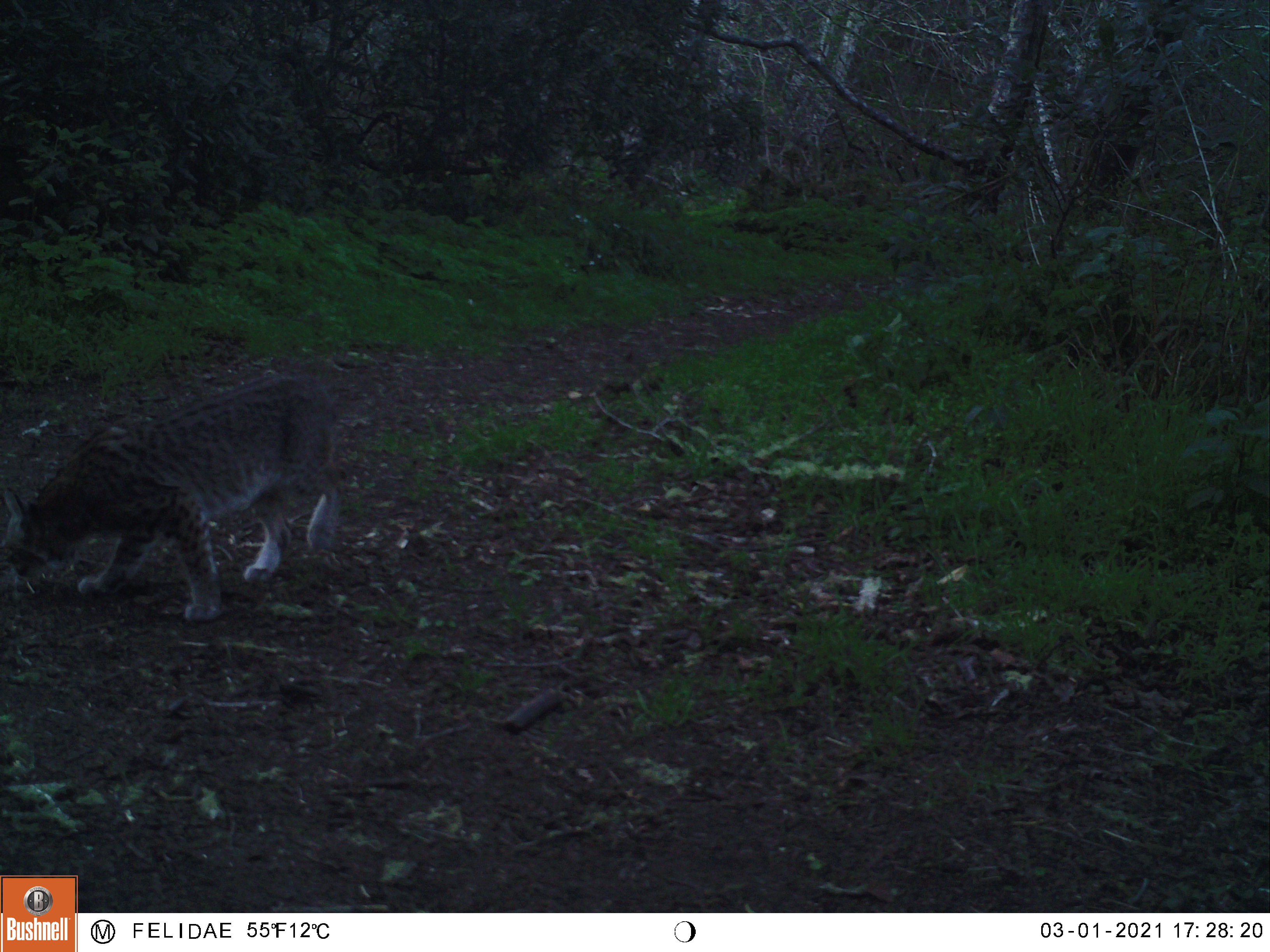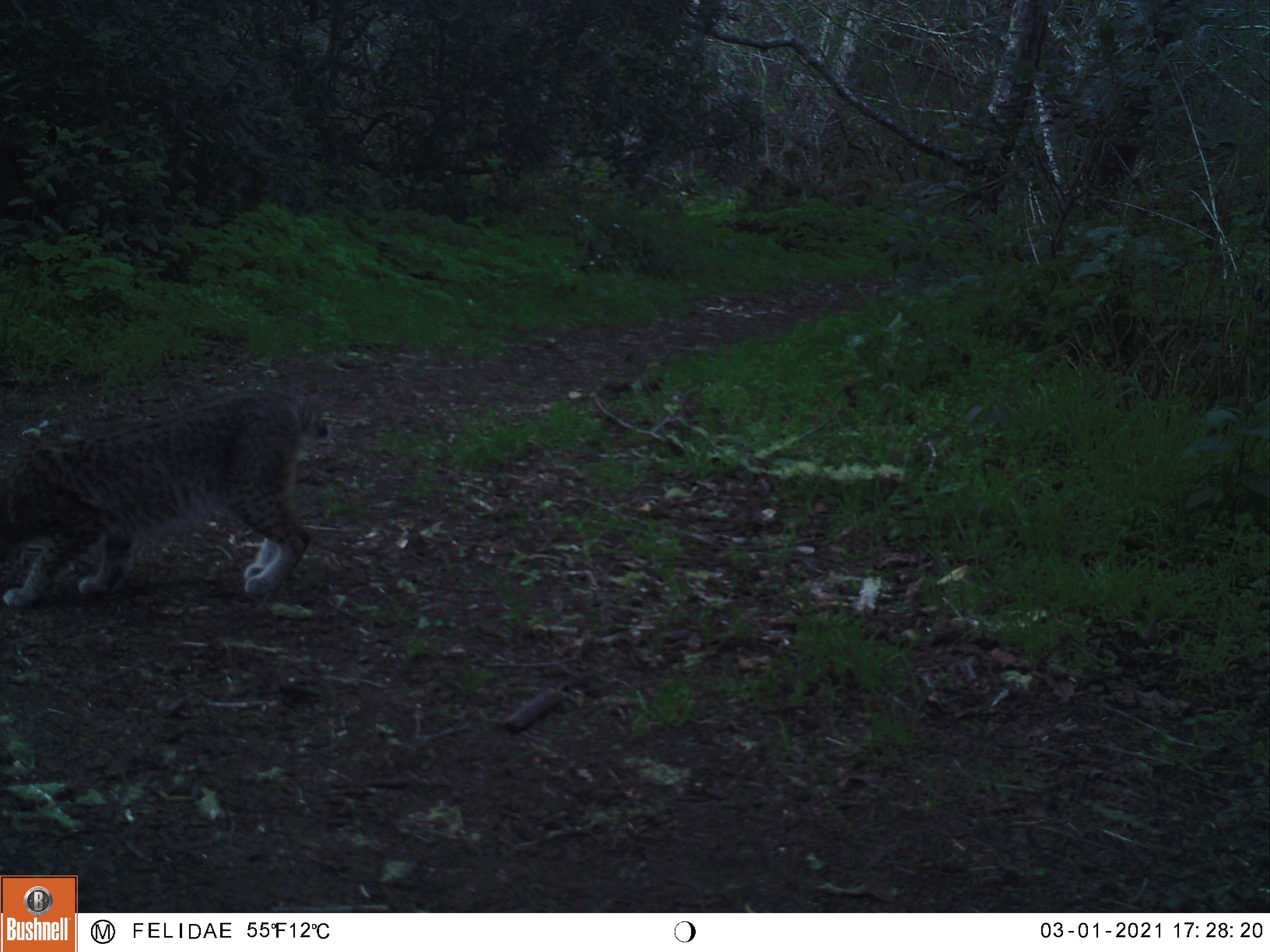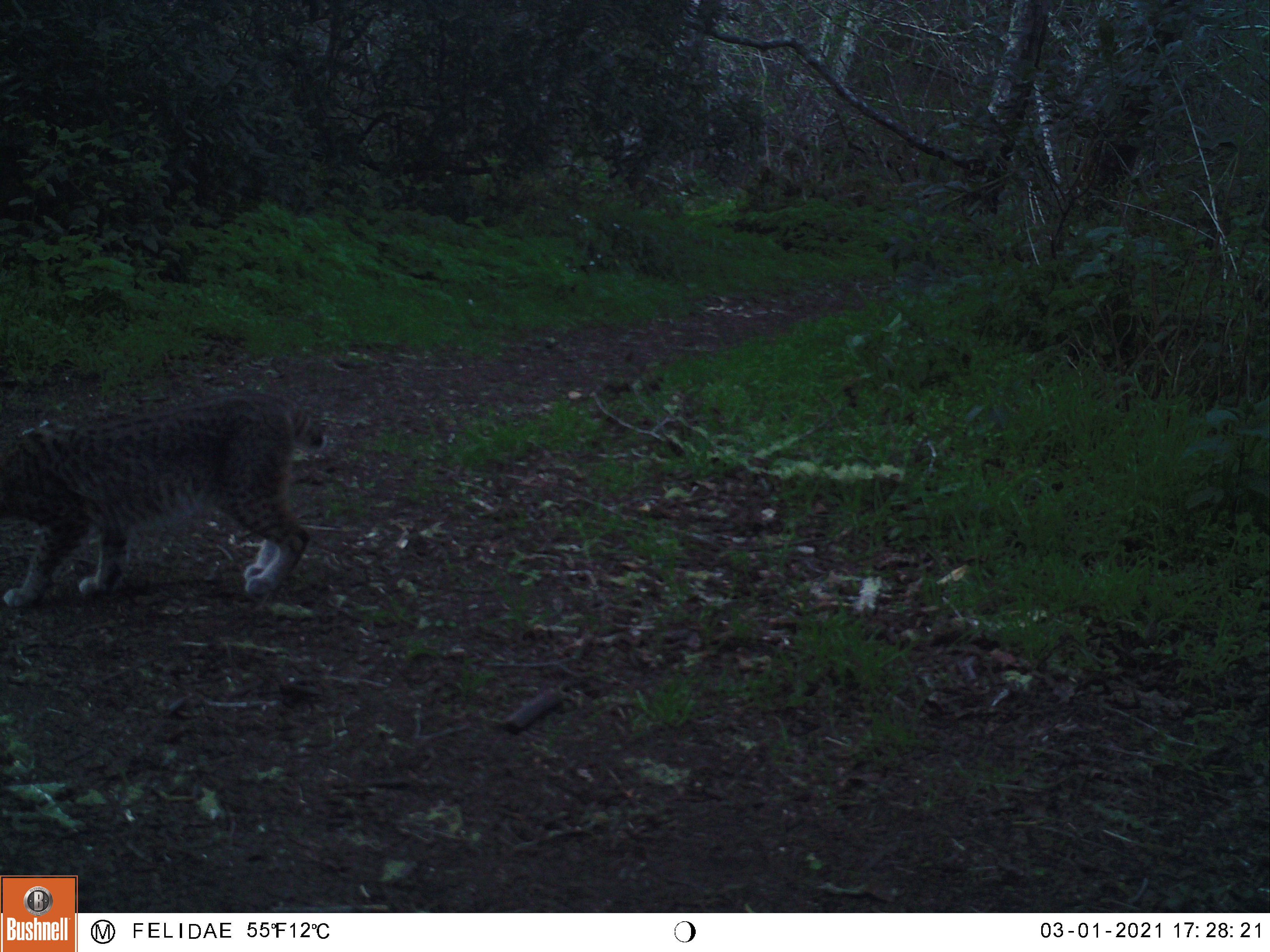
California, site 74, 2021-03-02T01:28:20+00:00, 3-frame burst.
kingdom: Animalia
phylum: Chordata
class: Mammalia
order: Carnivora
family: Felidae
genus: Lynx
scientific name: Lynx rufus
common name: bobcat